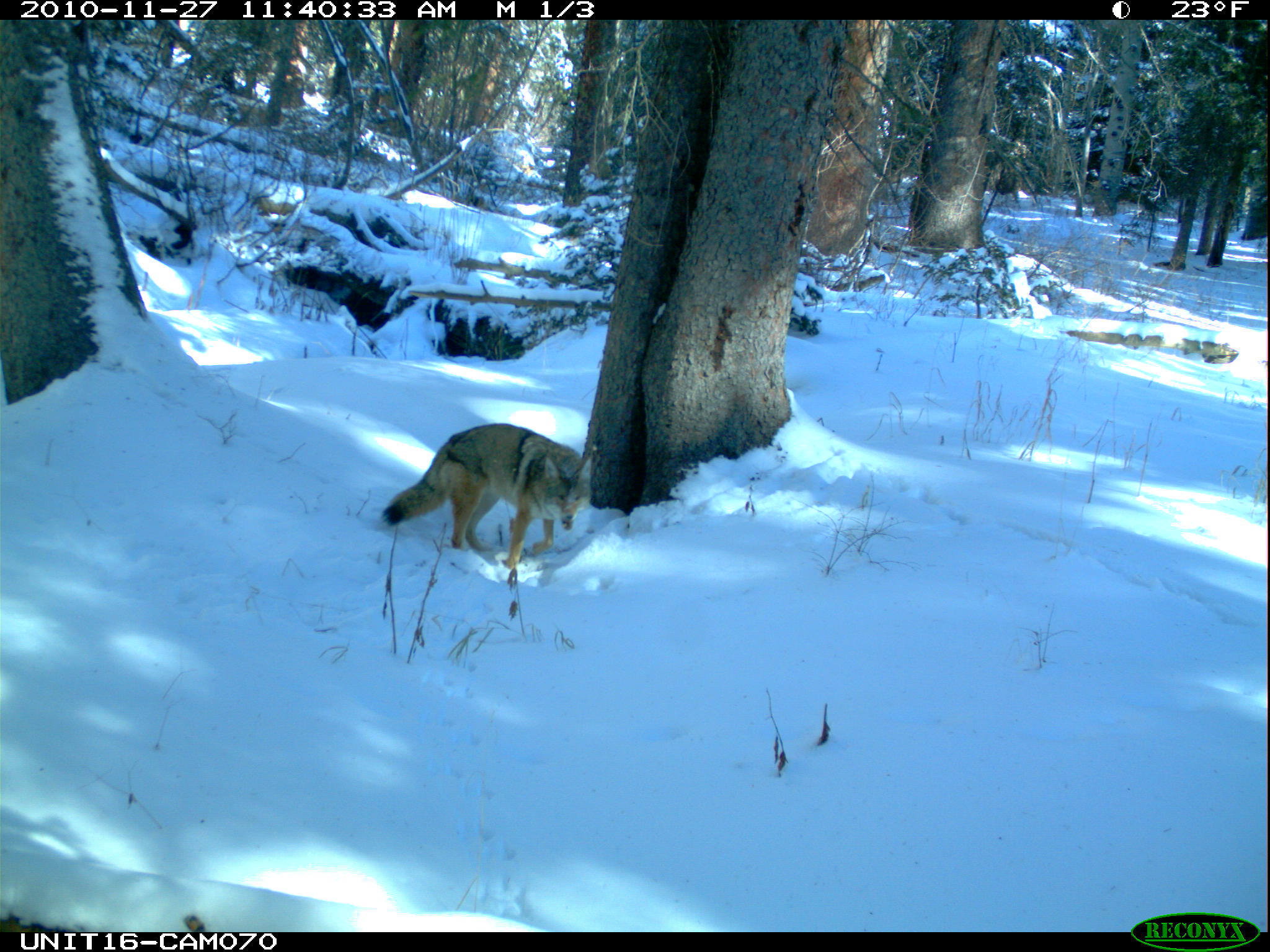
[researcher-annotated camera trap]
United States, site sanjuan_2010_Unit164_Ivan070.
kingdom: Animalia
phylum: Chordata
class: Mammalia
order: Carnivora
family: Canidae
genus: Canis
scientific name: Canis latrans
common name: coyote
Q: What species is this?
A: Canis latrans (coyote).